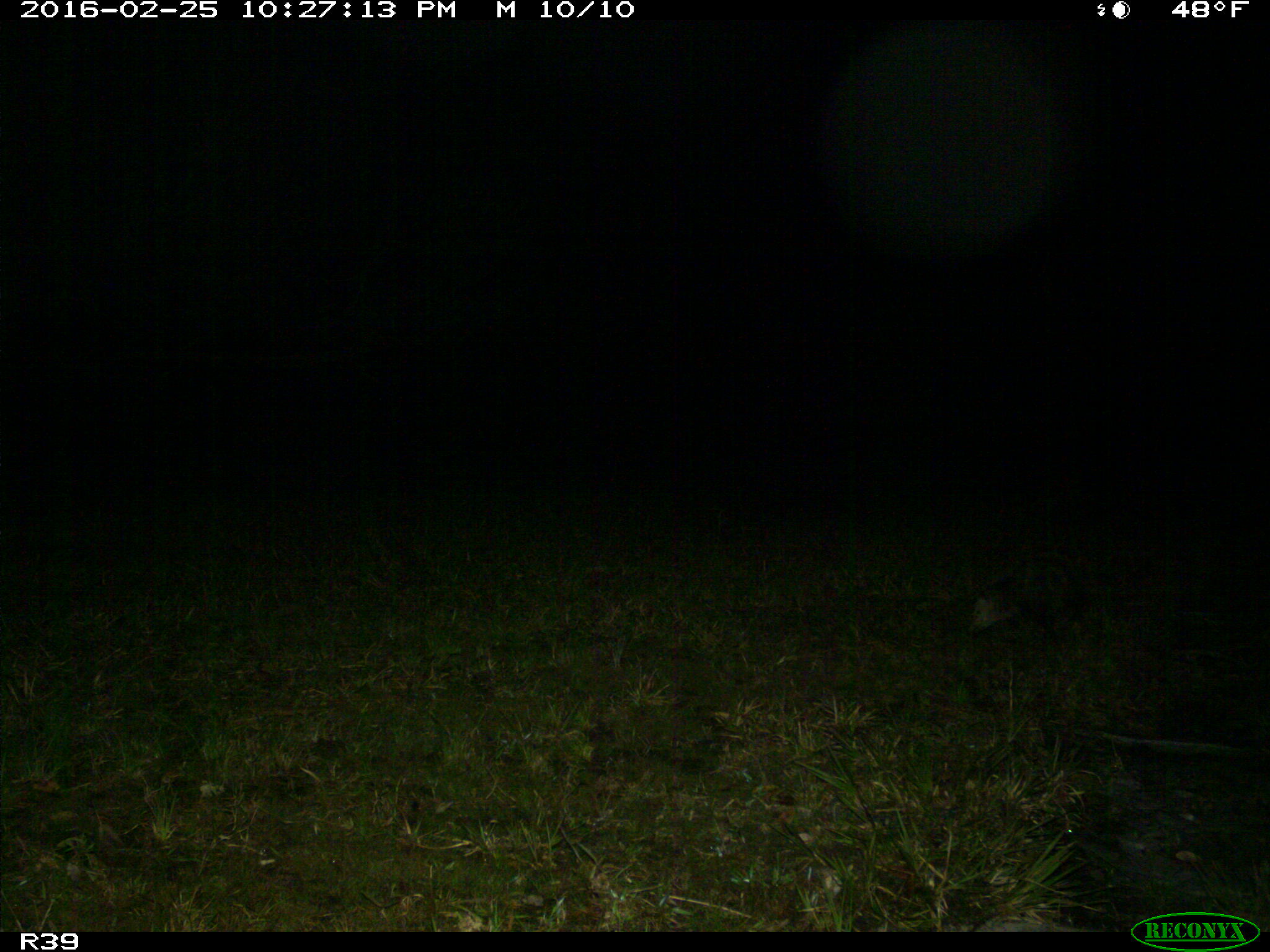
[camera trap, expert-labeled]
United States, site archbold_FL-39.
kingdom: Animalia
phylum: Chordata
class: Mammalia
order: Didelphimorphia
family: Didelphidae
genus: Didelphis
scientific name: Didelphis virginiana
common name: virginia opossum